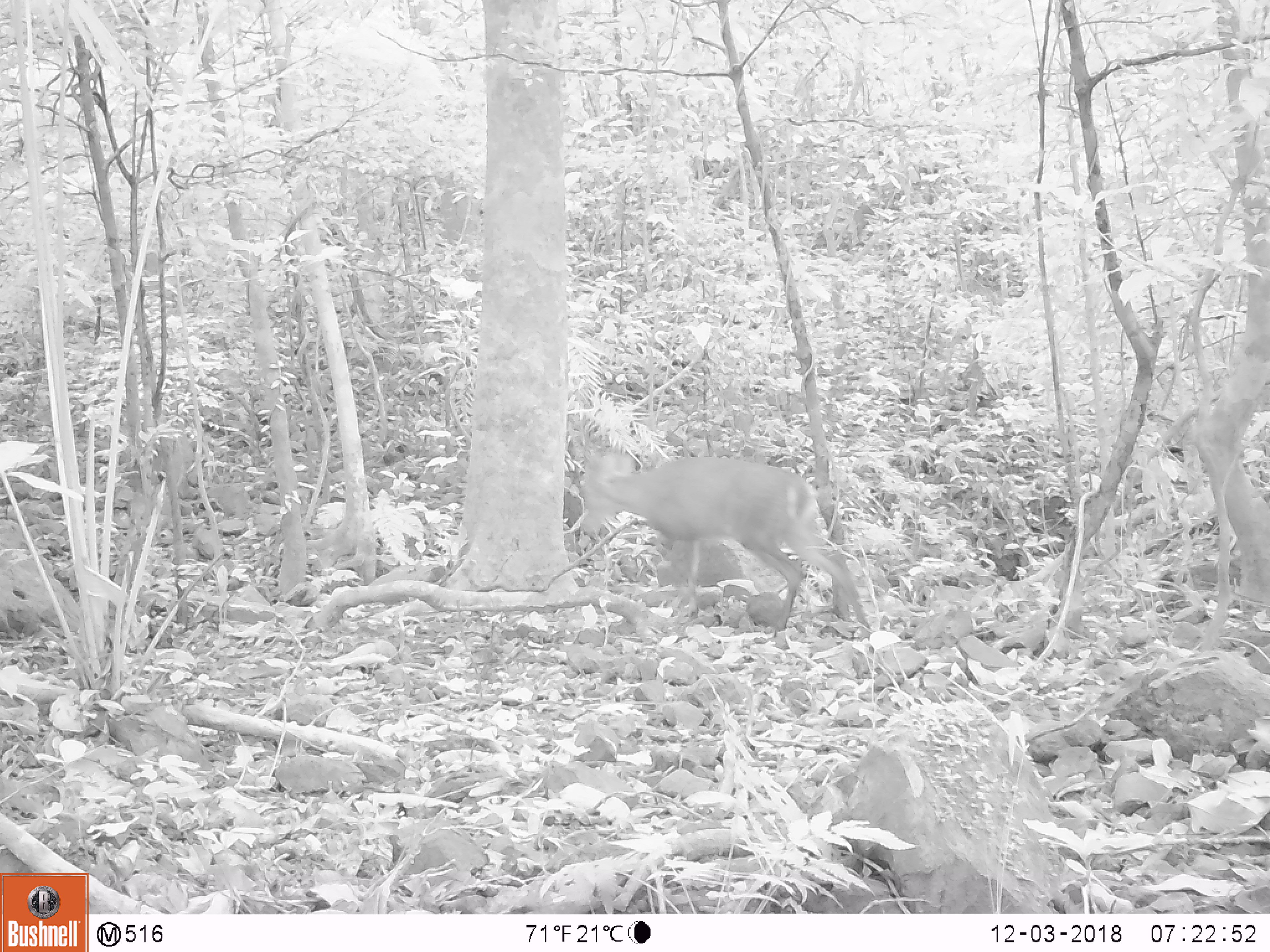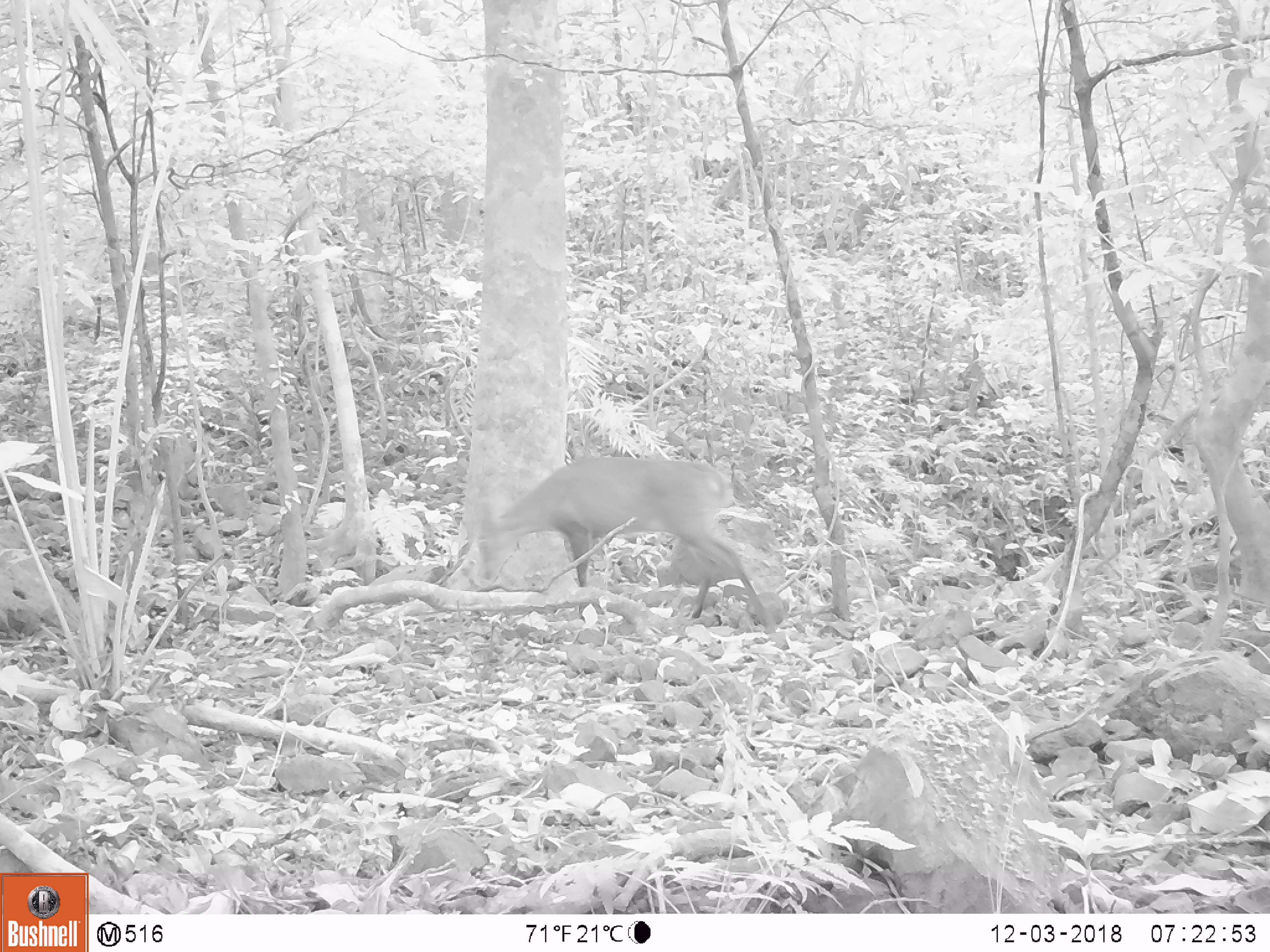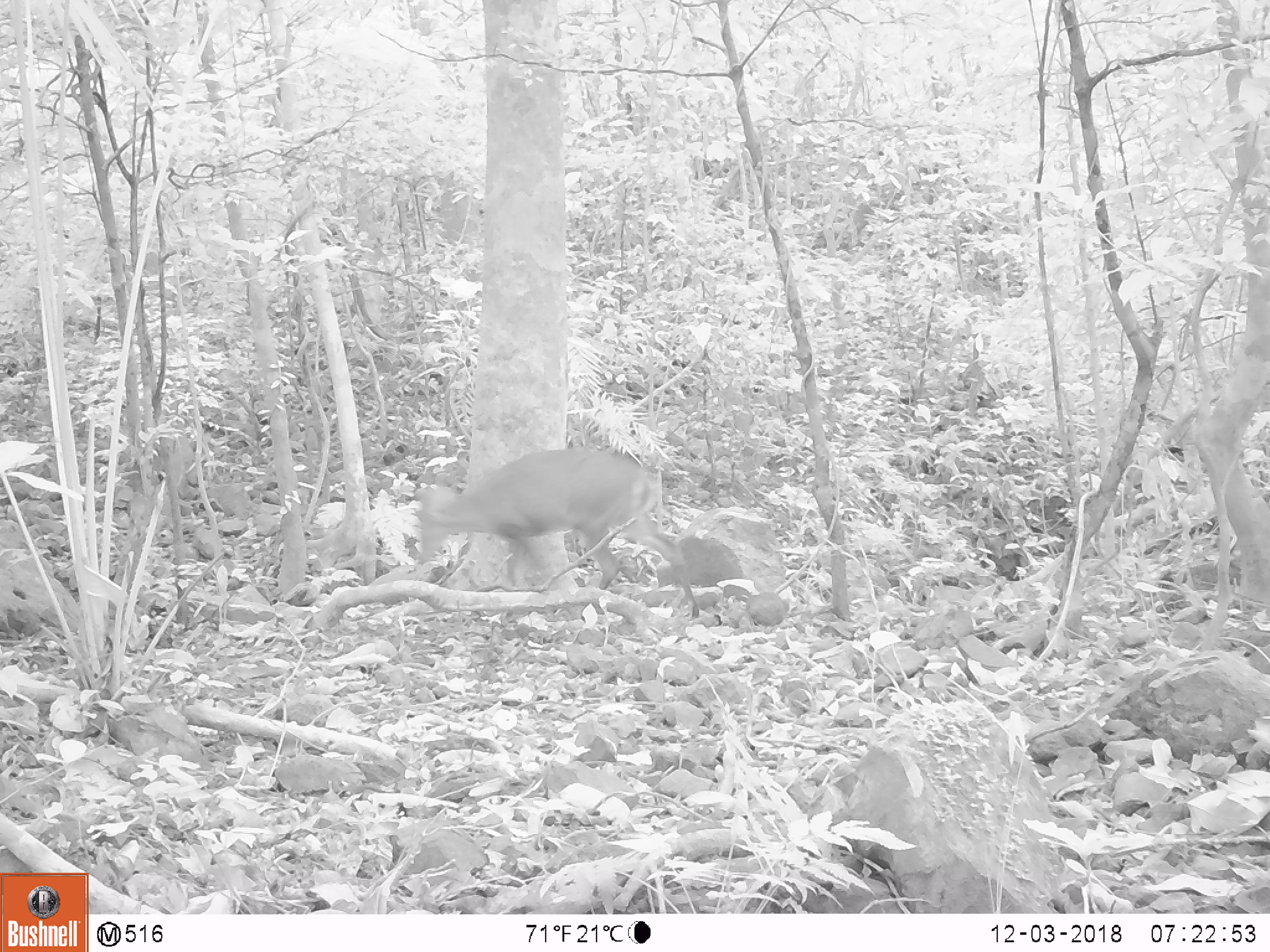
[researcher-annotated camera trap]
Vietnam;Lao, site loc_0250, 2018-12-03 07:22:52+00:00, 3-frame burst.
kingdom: Animalia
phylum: Chordata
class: Mammalia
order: Artiodactyla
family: Cervidae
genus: Muntiacus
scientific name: Muntiacus vuquangensis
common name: large-antlered muntjac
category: large antlered muntjac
Large antlered muntjac (large-antlered muntjac) (Muntiacus vuquangensis). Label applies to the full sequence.